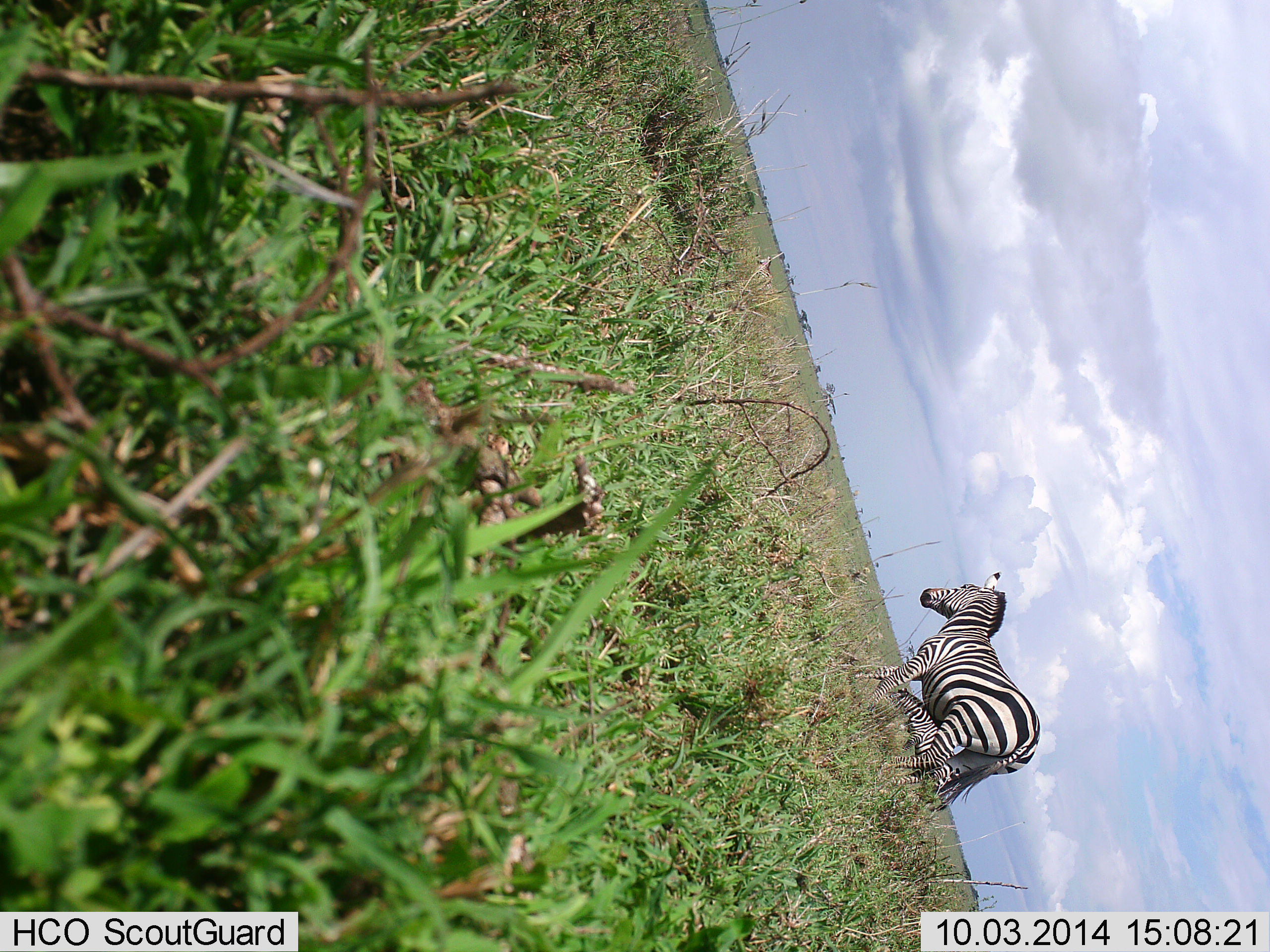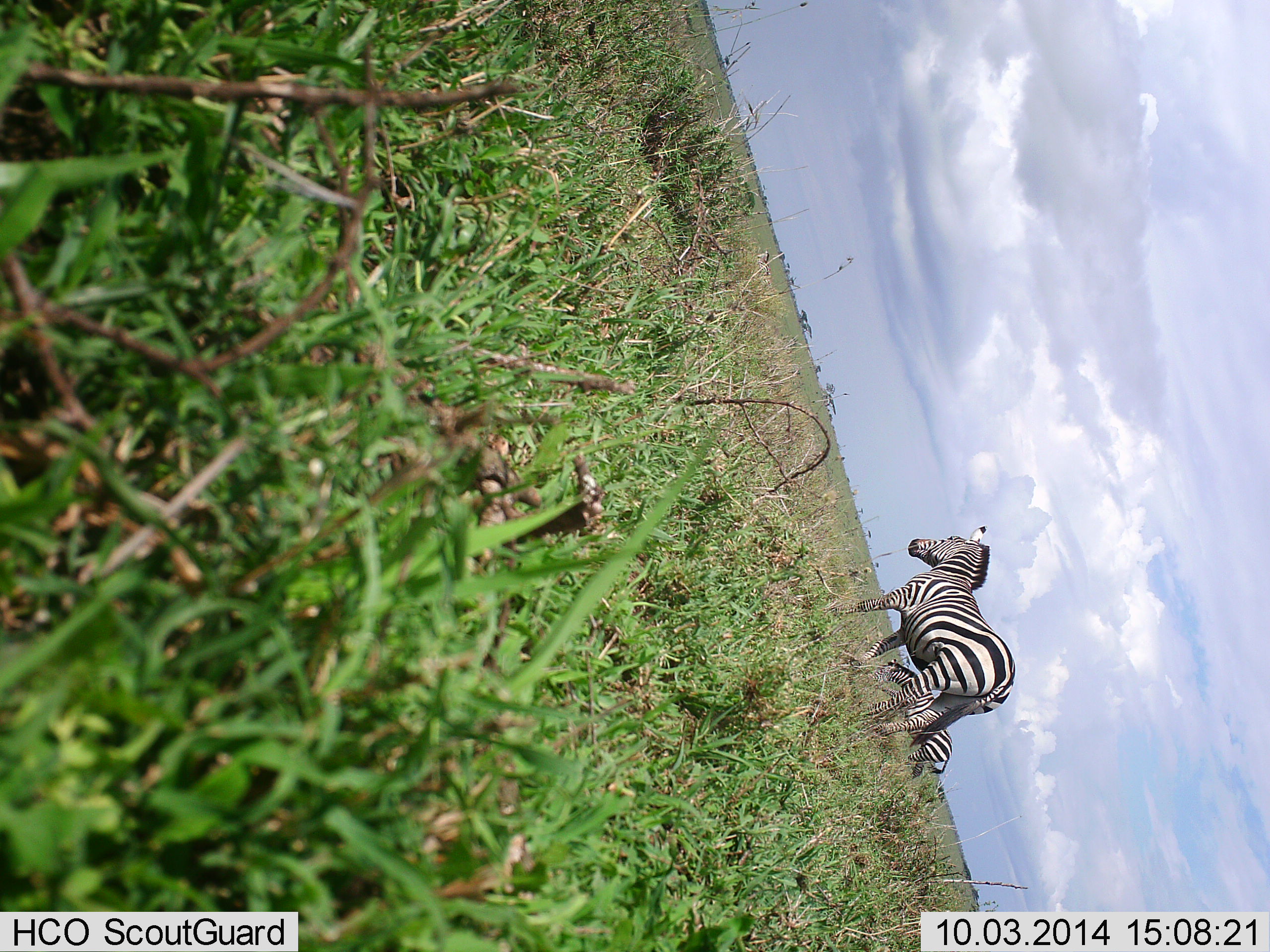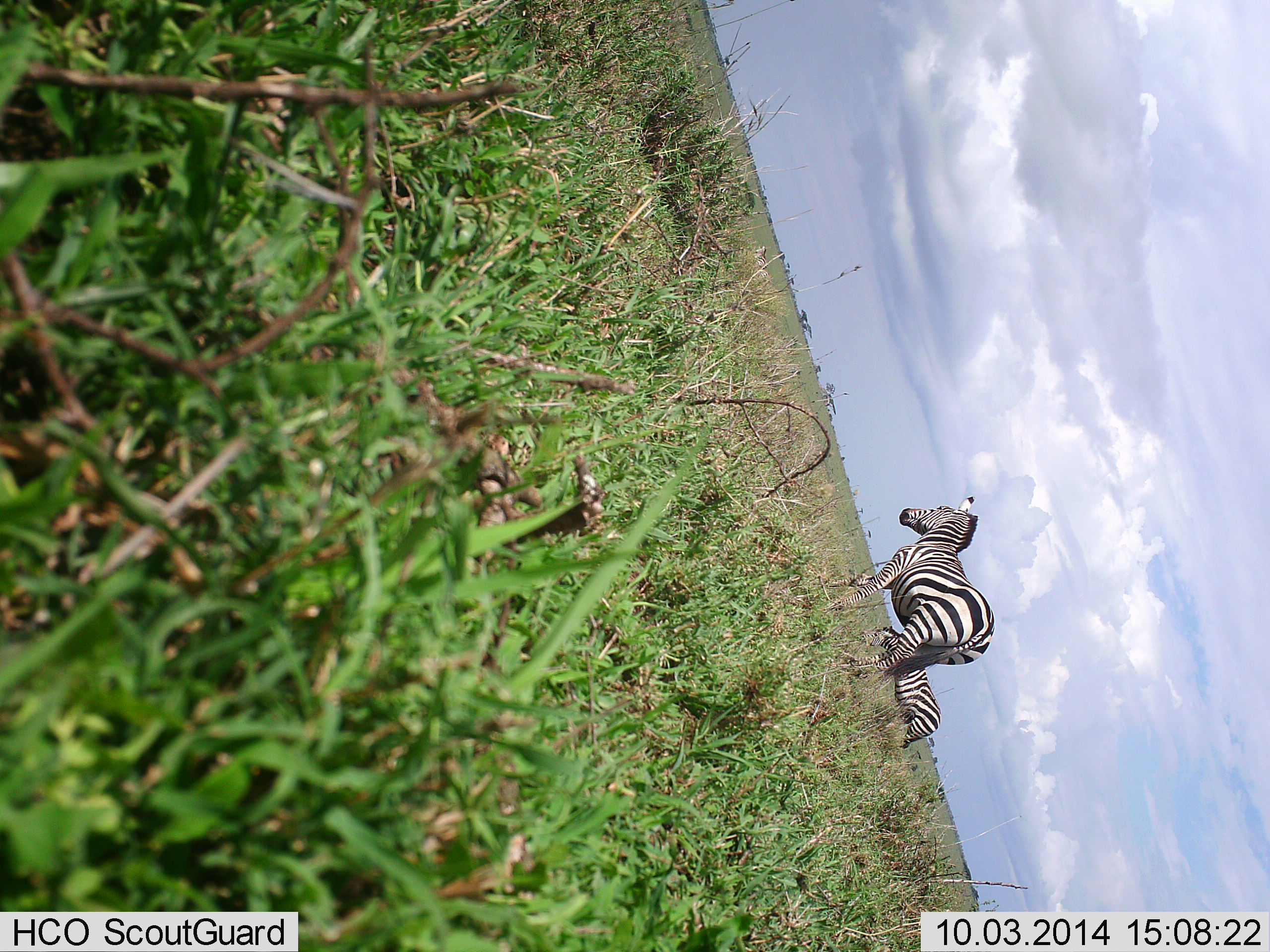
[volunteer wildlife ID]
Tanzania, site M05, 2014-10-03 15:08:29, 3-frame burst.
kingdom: Animalia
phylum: Chordata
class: Mammalia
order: Perissodactyla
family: Equidae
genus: Equus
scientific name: Equus quagga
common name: plains zebra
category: zebra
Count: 2.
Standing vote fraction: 20%.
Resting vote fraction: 0%.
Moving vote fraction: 80%.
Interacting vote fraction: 0%.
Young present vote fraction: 0%.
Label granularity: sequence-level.